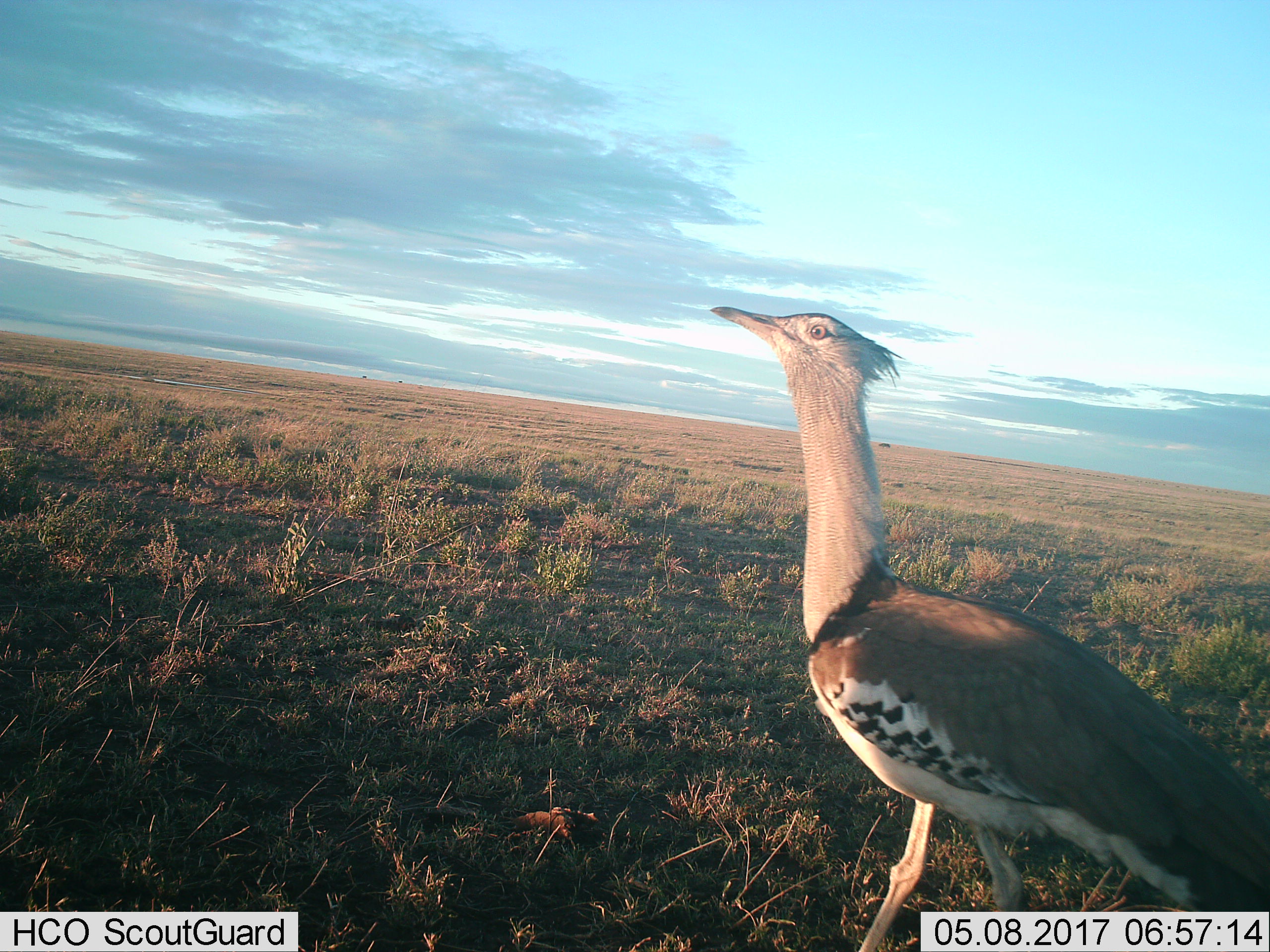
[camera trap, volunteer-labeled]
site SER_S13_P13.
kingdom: Animalia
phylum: Chordata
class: Aves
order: Otidiformes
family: Otididae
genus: Ardeotis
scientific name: Ardeotis kori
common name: kori bustard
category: bustardkori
Bustardkori (kori bustard) (Ardeotis kori), count 1. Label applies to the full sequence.